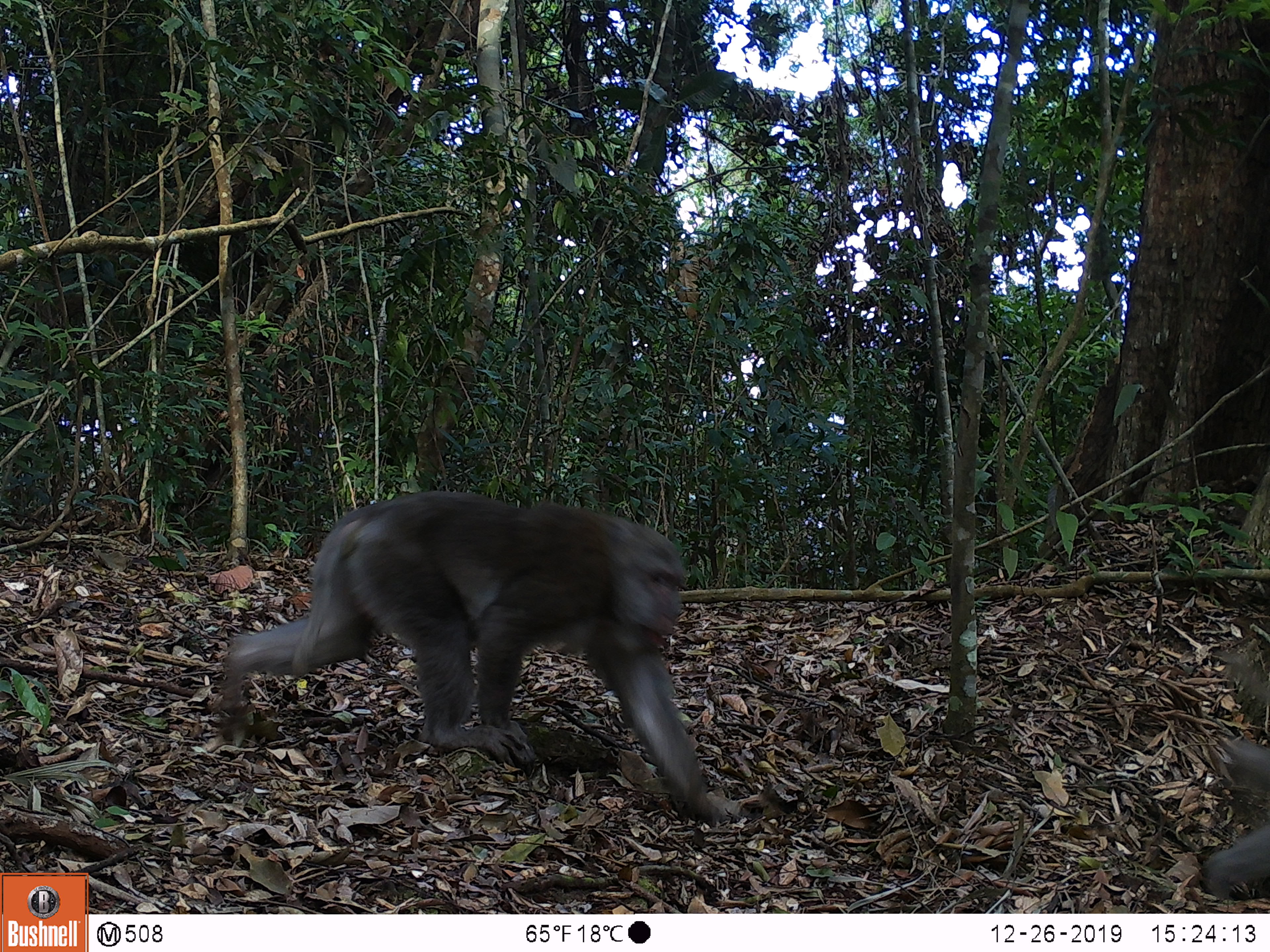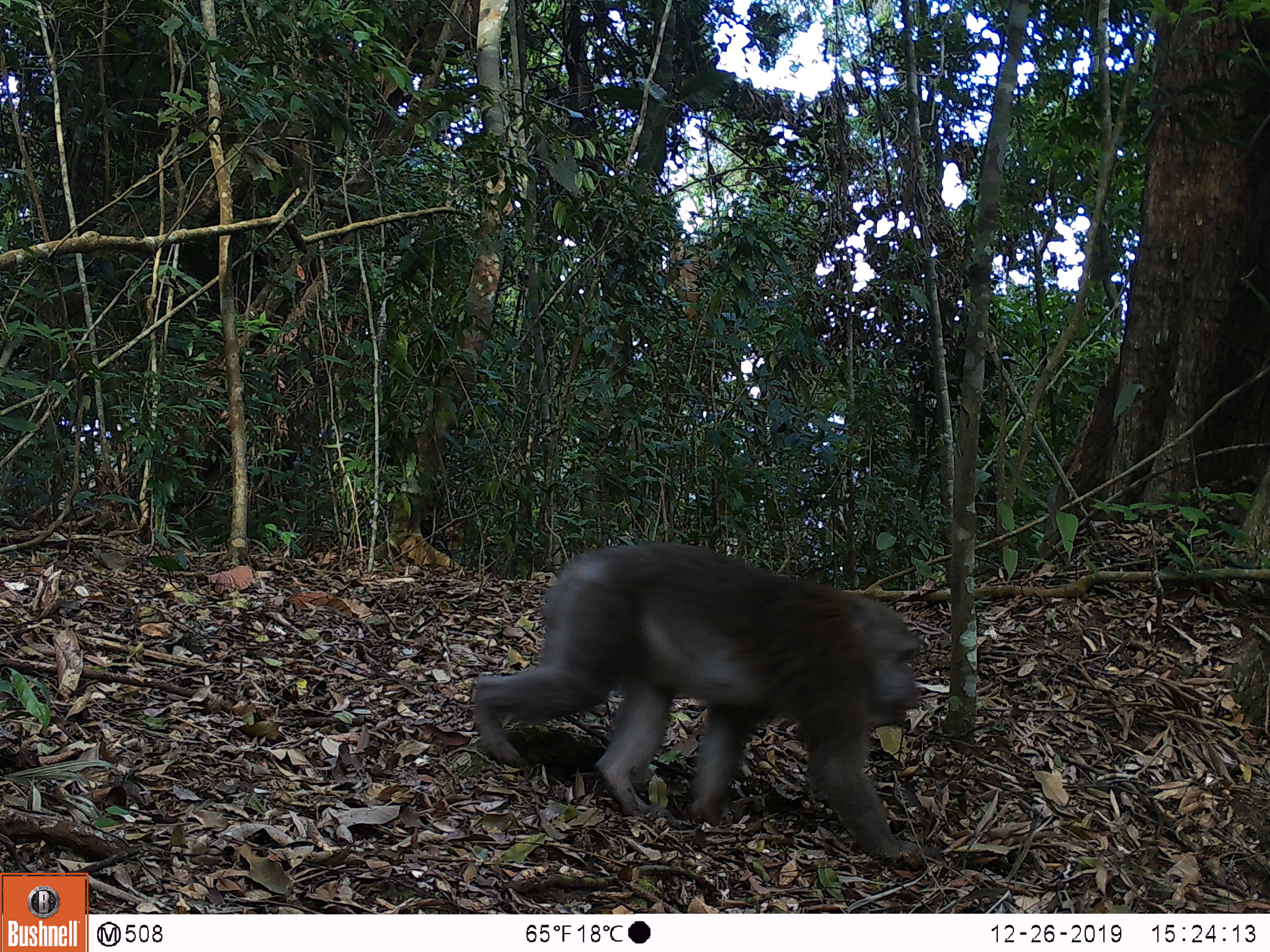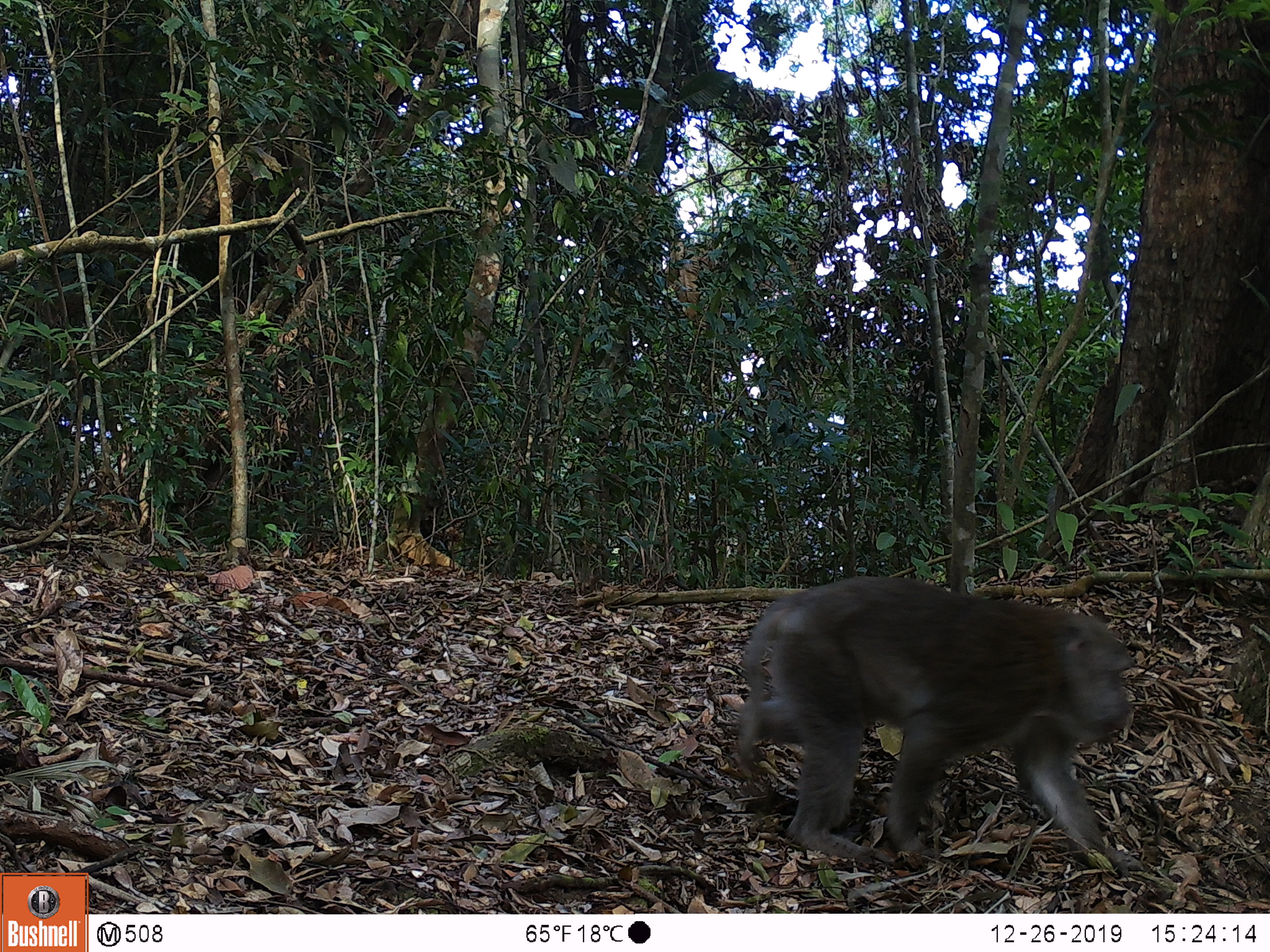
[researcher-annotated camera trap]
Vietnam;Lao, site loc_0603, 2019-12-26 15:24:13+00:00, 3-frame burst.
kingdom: Animalia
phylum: Chordata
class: Mammalia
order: Primates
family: Cercopithecidae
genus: Macaca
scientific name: Macaca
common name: macaques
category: assam or rhesus macaque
Assam or rhesus macaque (macaques) (Macaca). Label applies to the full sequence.